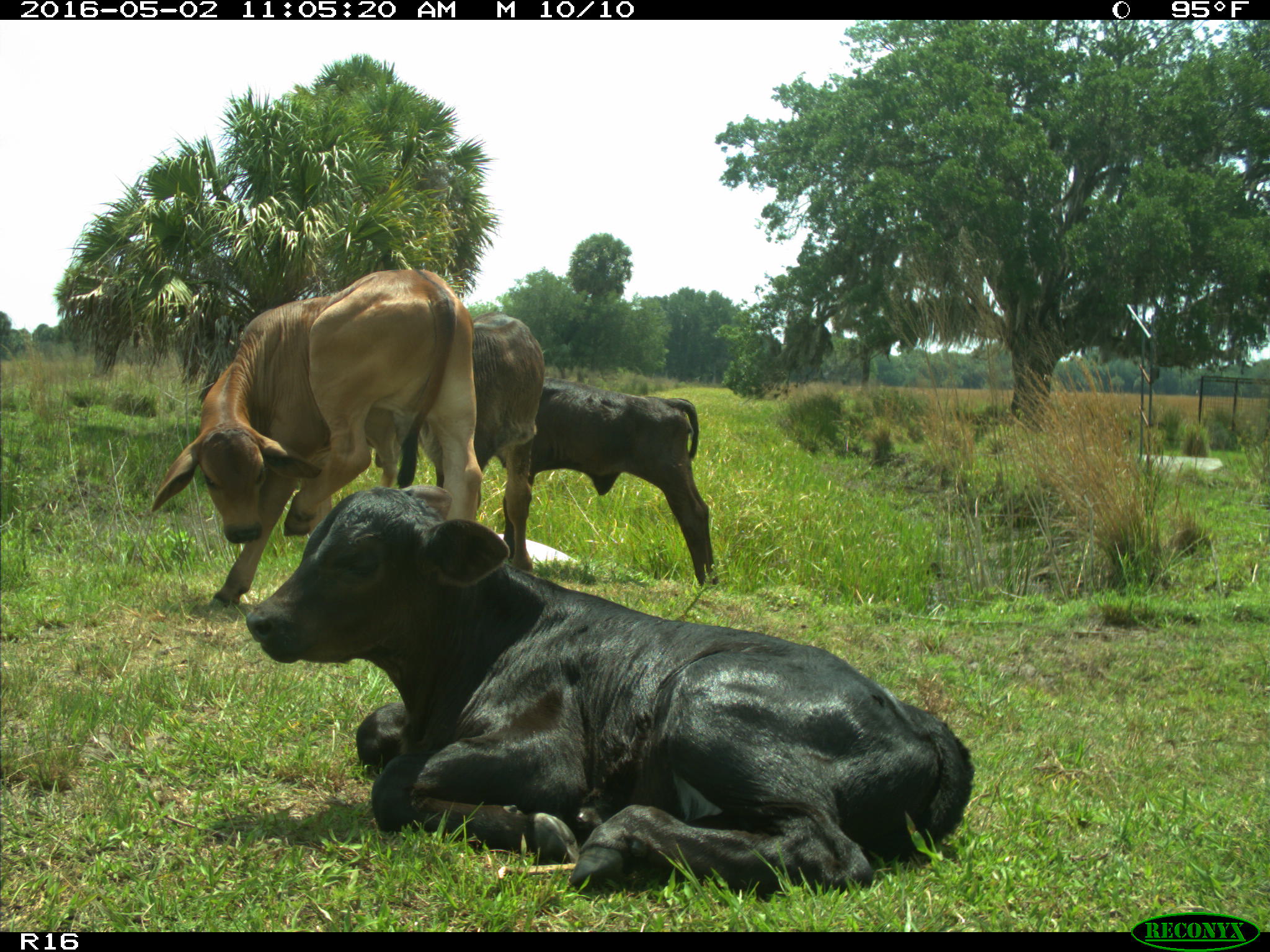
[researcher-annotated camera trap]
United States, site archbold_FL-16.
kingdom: Animalia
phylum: Chordata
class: Mammalia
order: Artiodactyla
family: Bovidae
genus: Bos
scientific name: Bos taurus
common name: domestic cow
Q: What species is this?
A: Bos taurus (domestic cow).